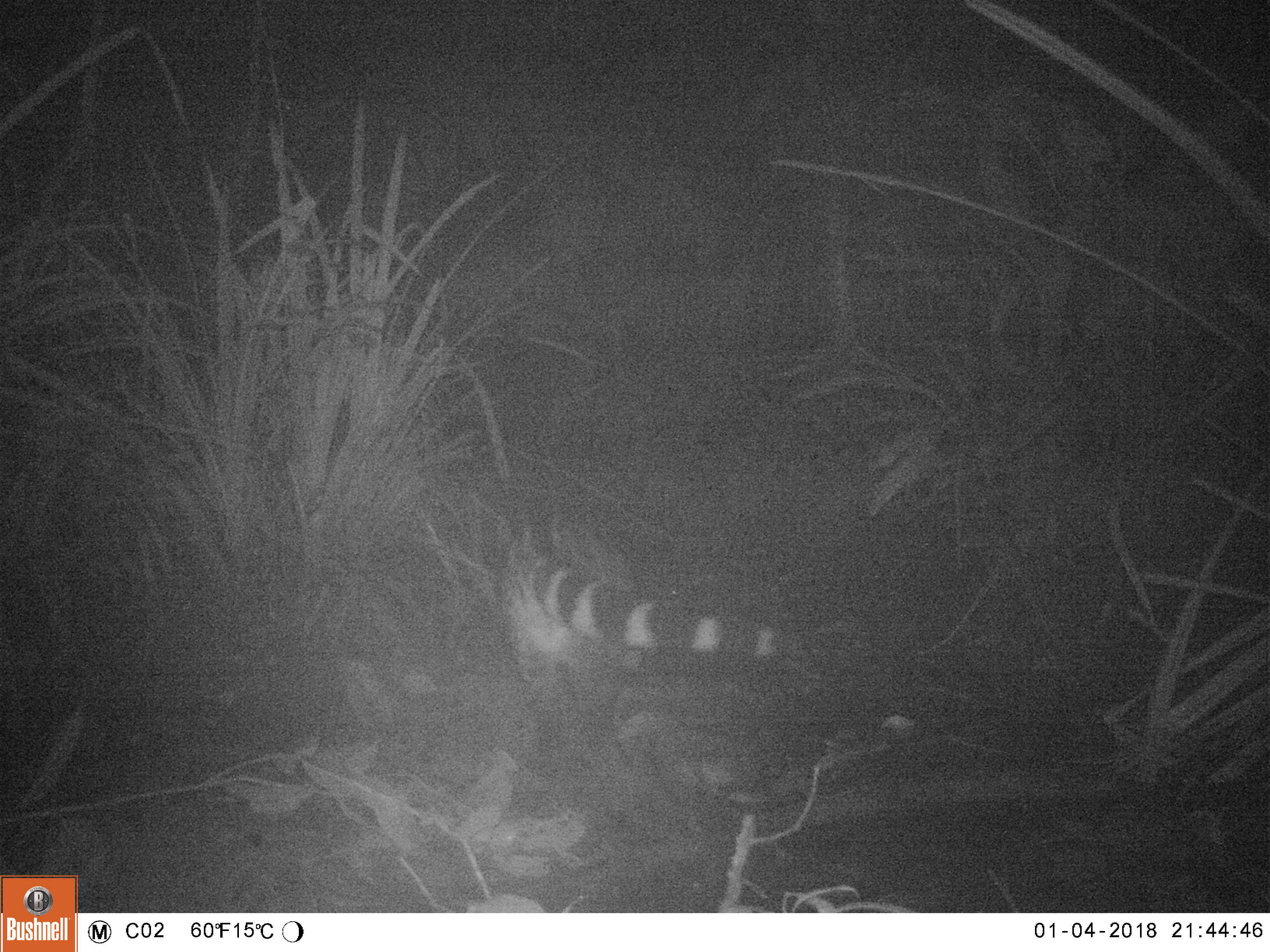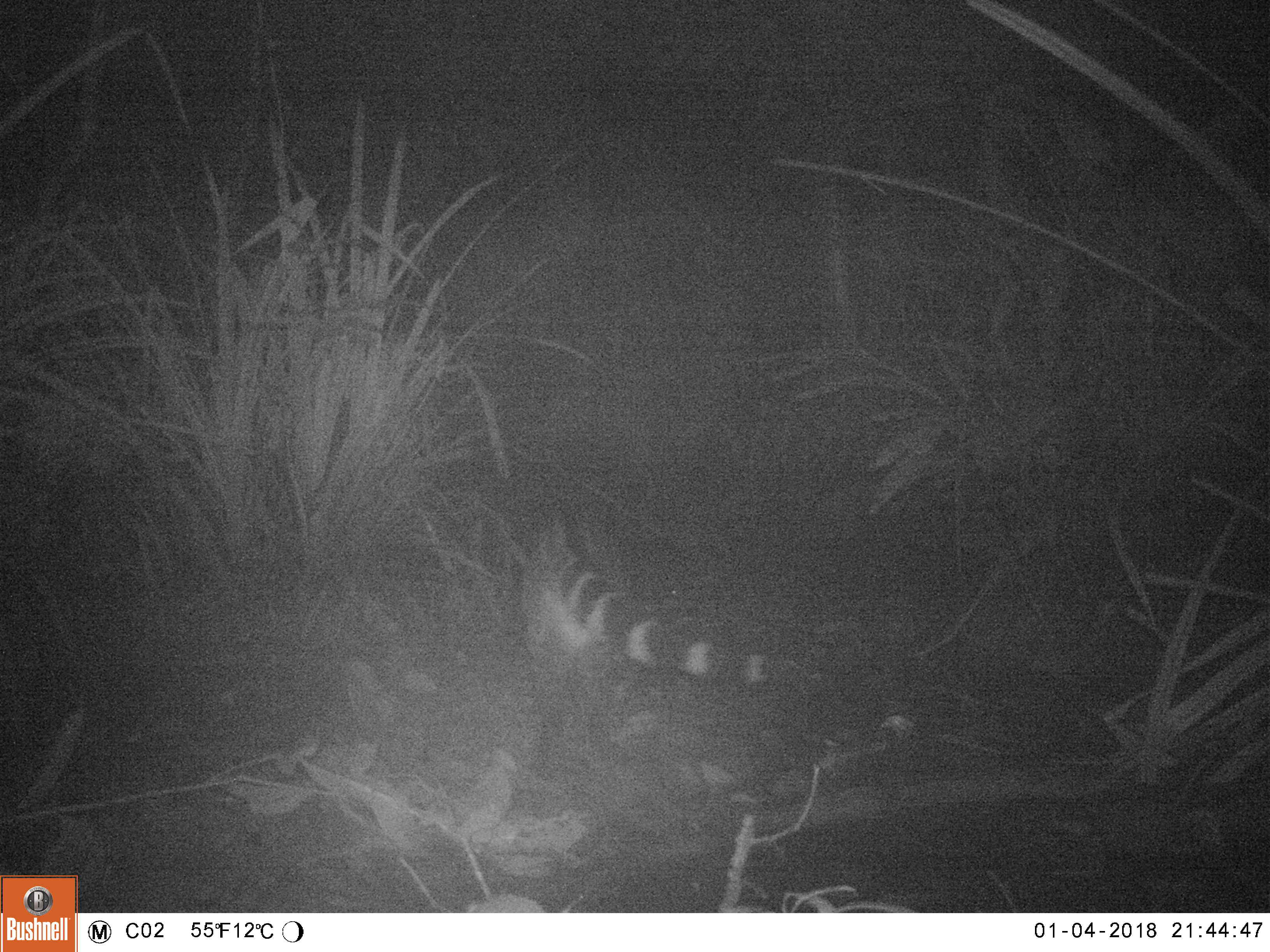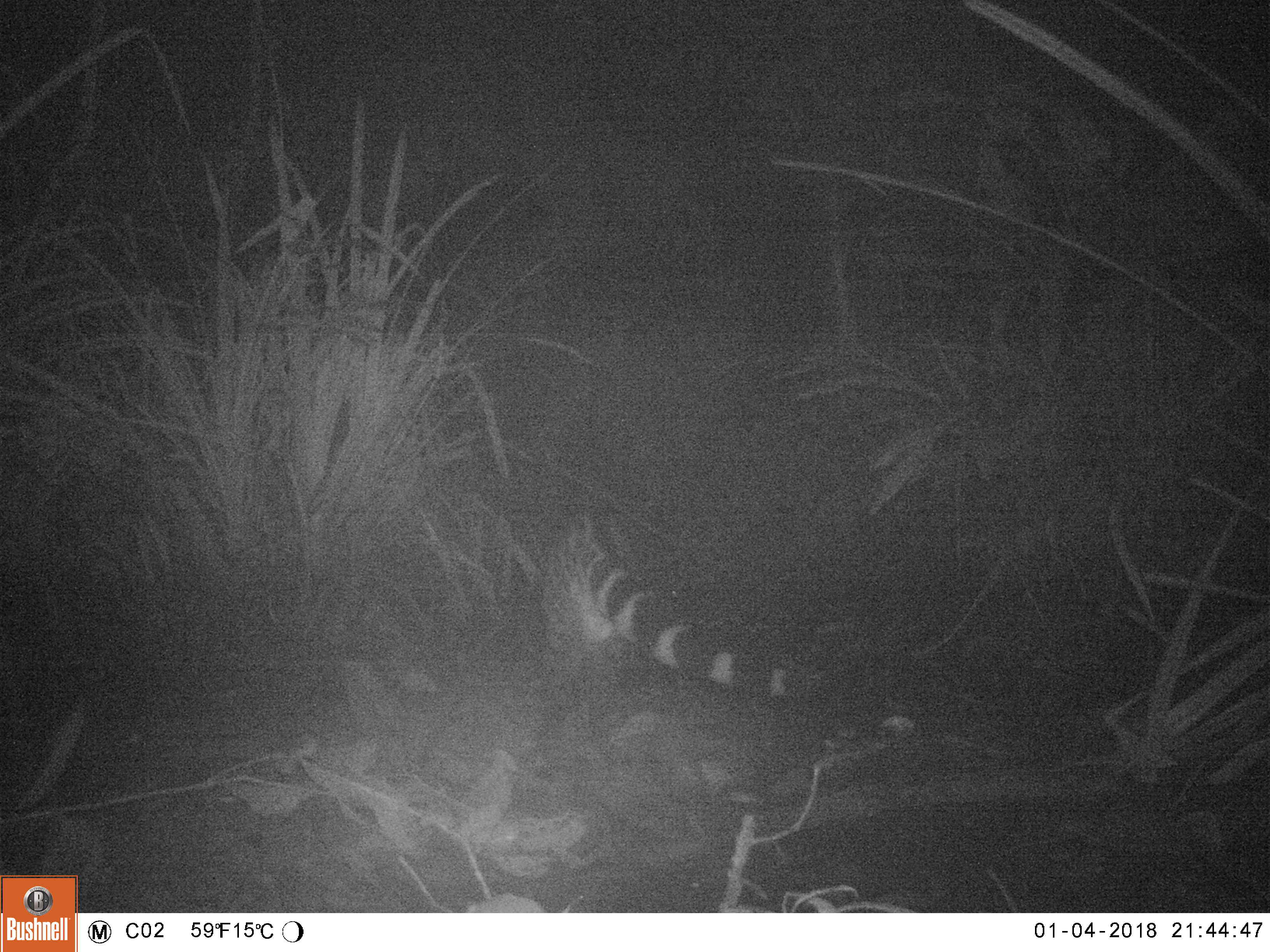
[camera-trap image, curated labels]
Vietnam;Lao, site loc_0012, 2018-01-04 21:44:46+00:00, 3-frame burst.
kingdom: Animalia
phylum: Chordata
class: Mammalia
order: Carnivora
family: Viverridae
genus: Viverra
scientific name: Viverra zibetha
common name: large indian civet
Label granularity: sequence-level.